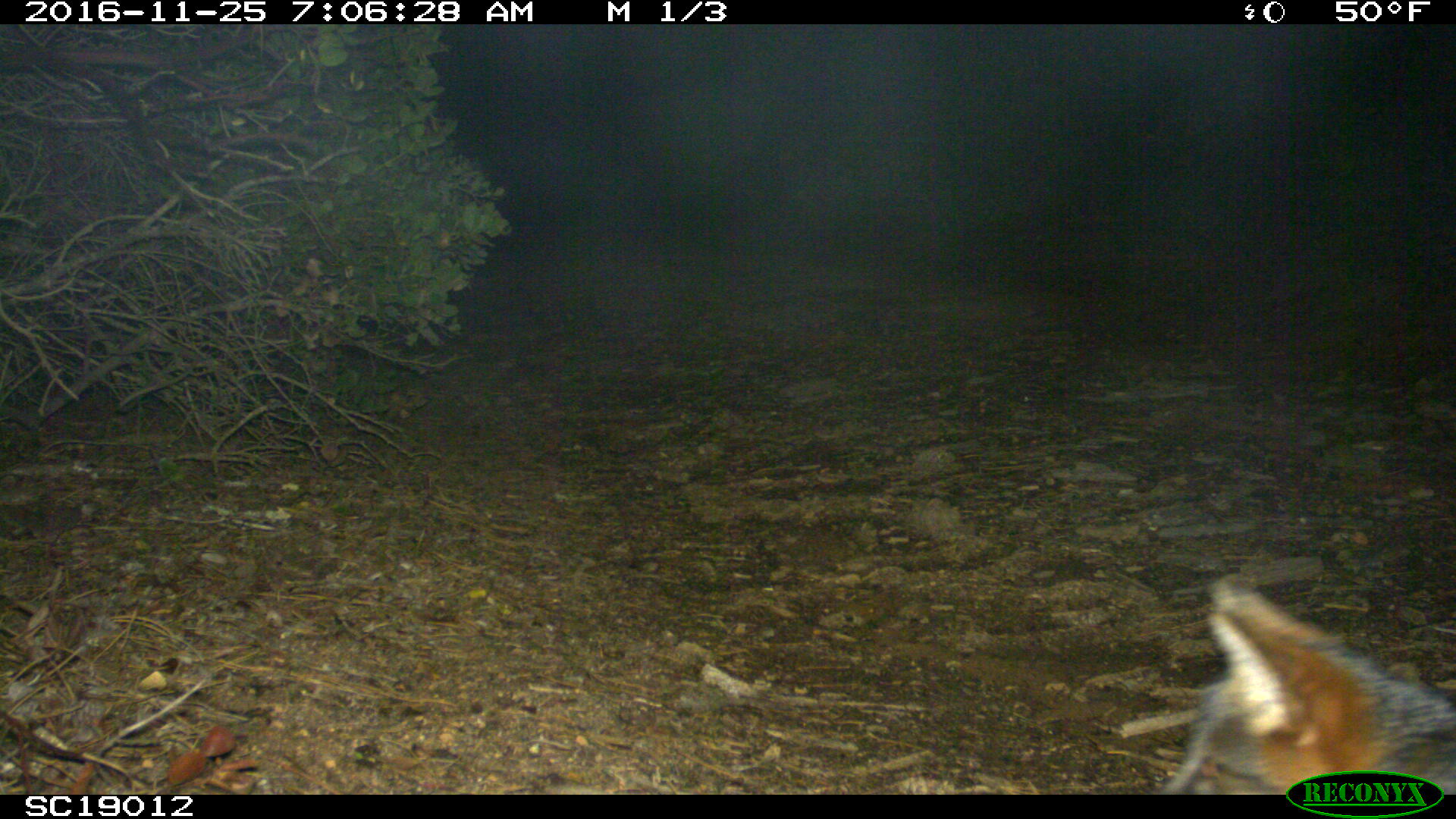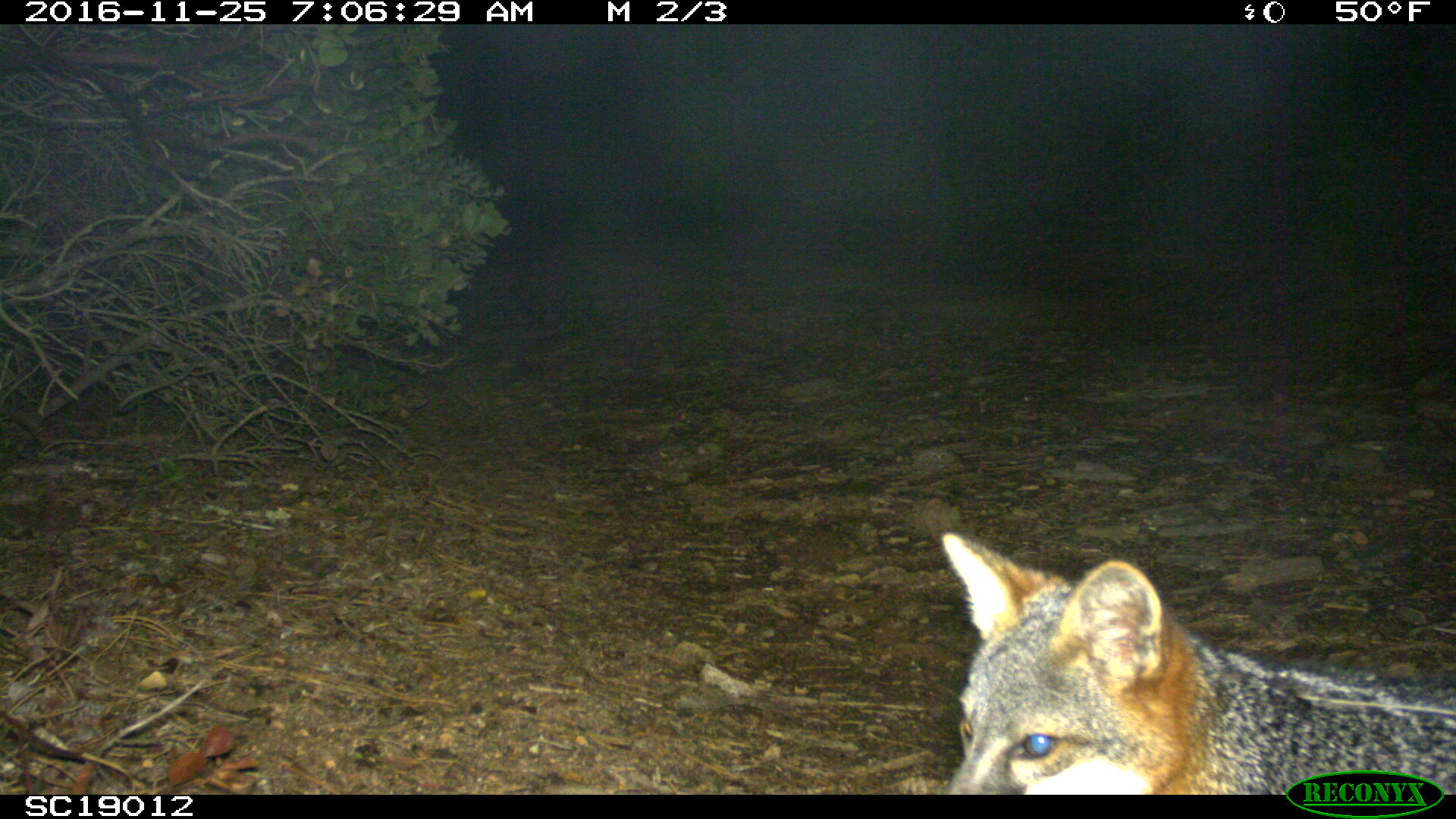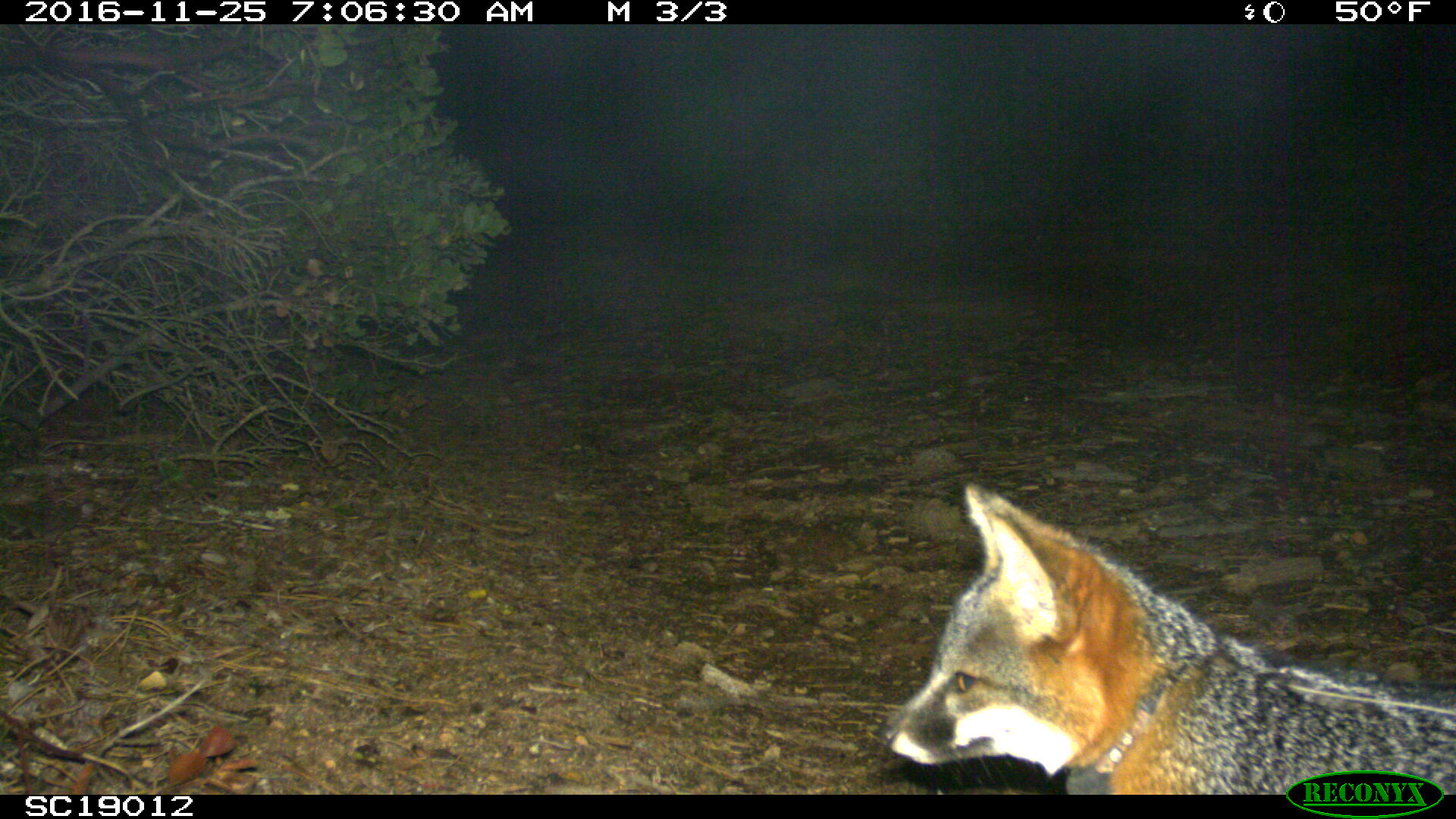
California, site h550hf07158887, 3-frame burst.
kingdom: Animalia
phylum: Chordata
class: Mammalia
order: Carnivora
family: Canidae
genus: Urocyon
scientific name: Urocyon littoralis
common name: island fox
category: fox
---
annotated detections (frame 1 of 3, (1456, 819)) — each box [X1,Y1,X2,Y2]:
fox: [1156,578,1455,795]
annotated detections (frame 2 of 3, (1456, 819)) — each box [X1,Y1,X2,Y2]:
fox: [940,529,1455,795]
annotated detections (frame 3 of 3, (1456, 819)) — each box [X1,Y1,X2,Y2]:
fox: [879,481,1455,792]